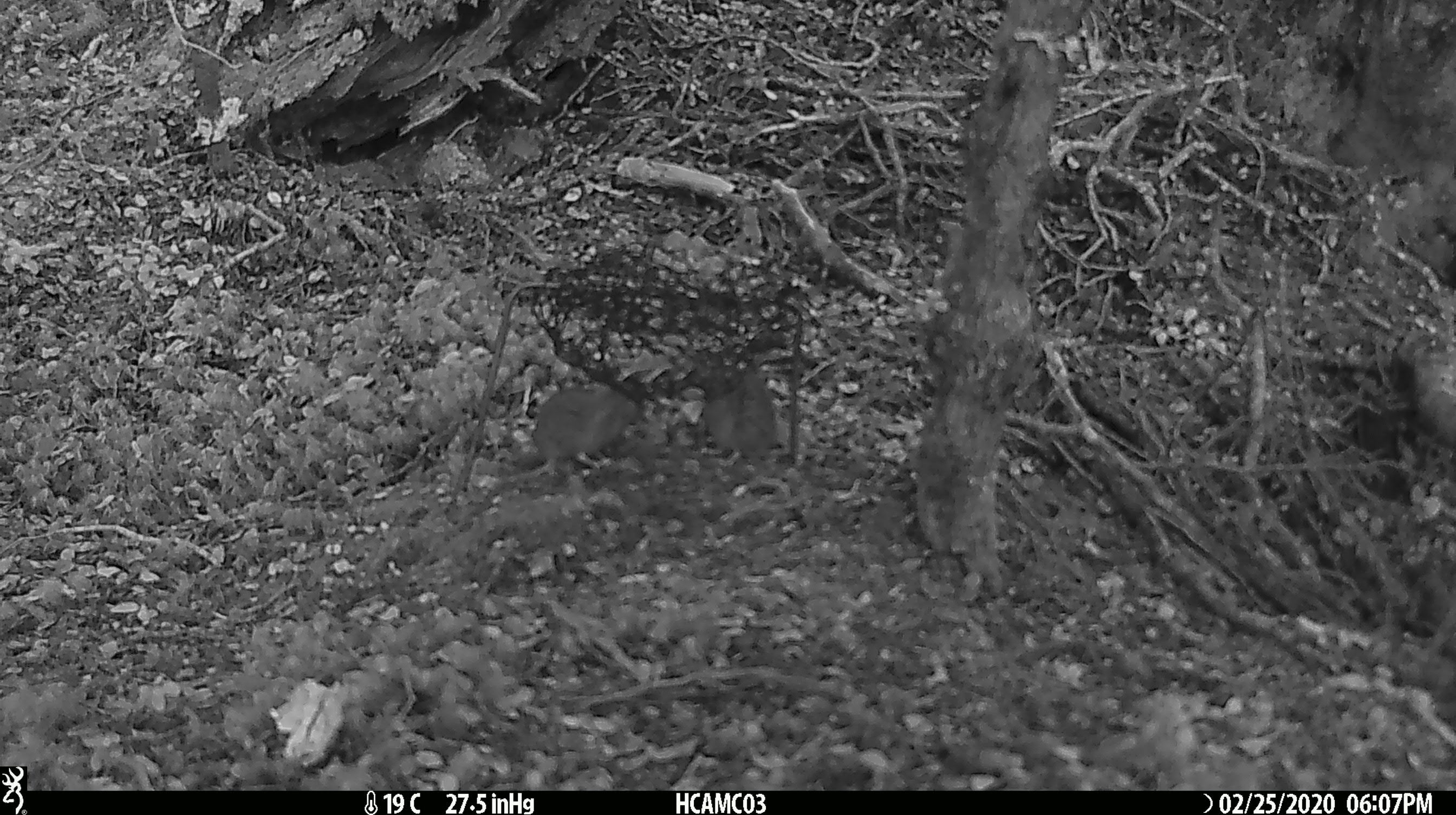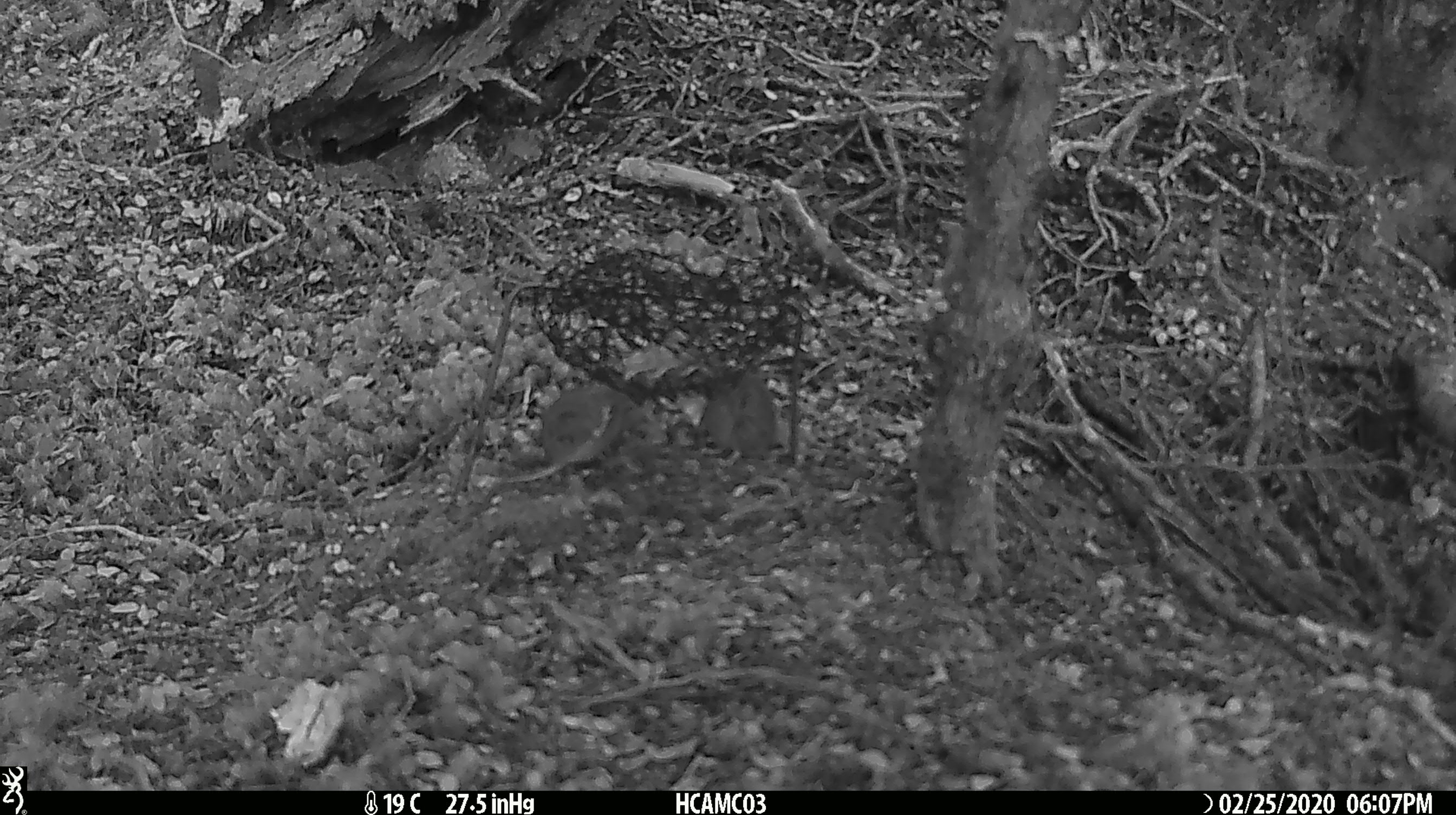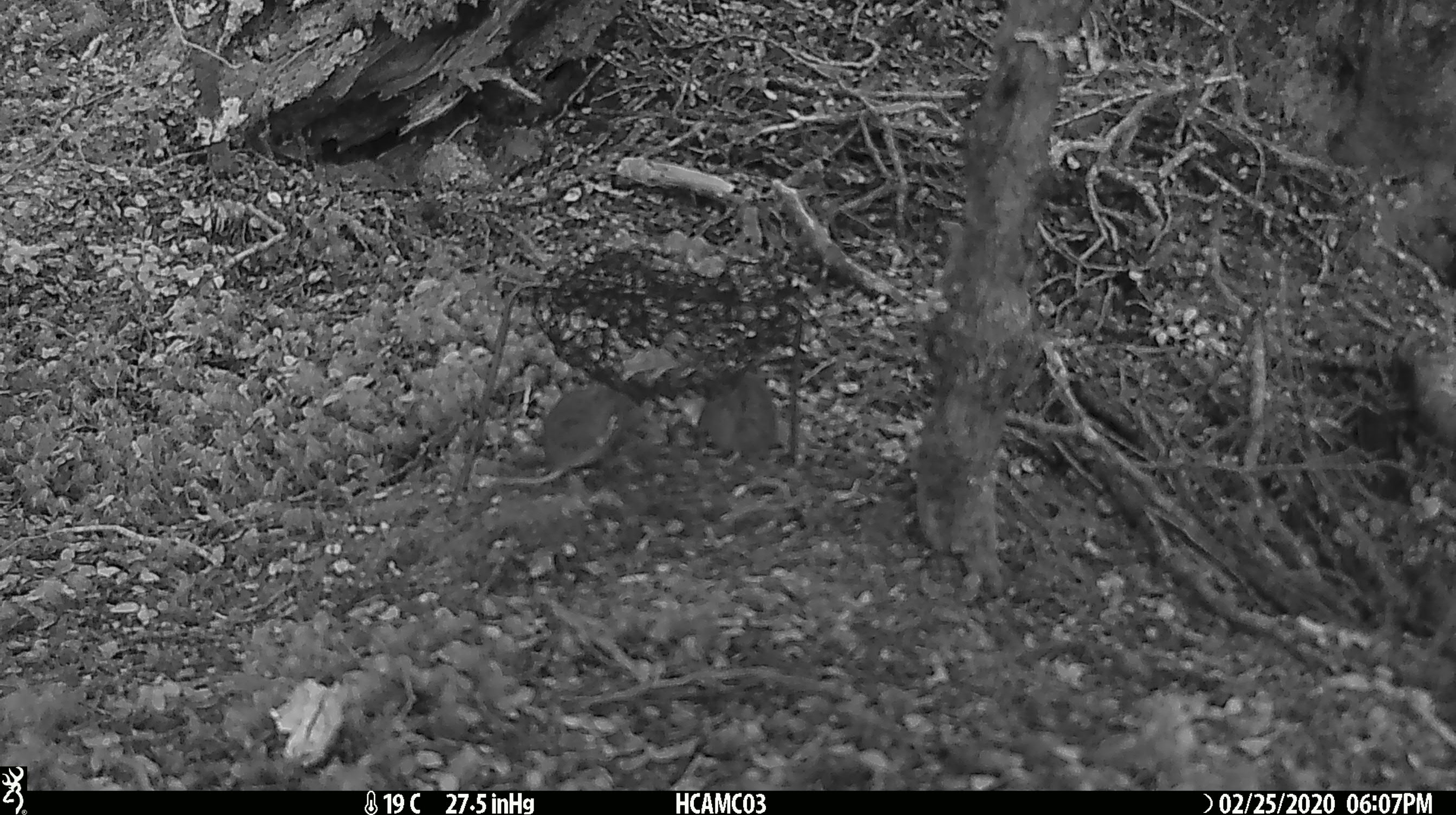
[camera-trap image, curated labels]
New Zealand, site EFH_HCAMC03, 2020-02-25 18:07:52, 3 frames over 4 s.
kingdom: Animalia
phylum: Chordata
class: Mammalia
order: Rodentia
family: Muridae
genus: Mus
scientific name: Mus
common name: mouse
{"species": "mouse (Mus)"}